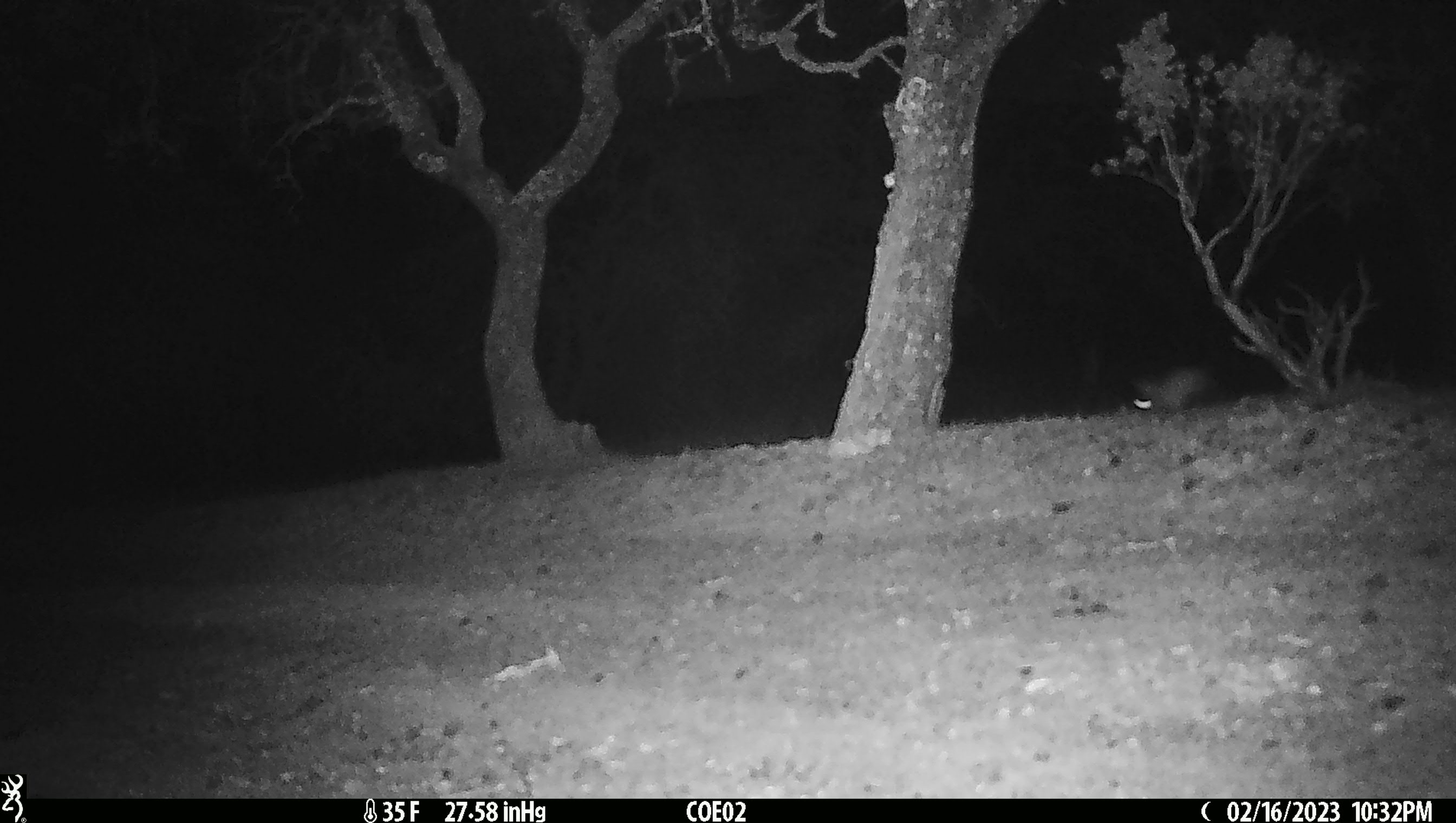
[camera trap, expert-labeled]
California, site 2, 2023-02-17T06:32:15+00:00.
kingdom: Animalia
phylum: Chordata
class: Mammalia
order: Lagomorpha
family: Leporidae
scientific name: Leporidae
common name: rabbit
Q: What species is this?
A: Rabbit (Leporidae).